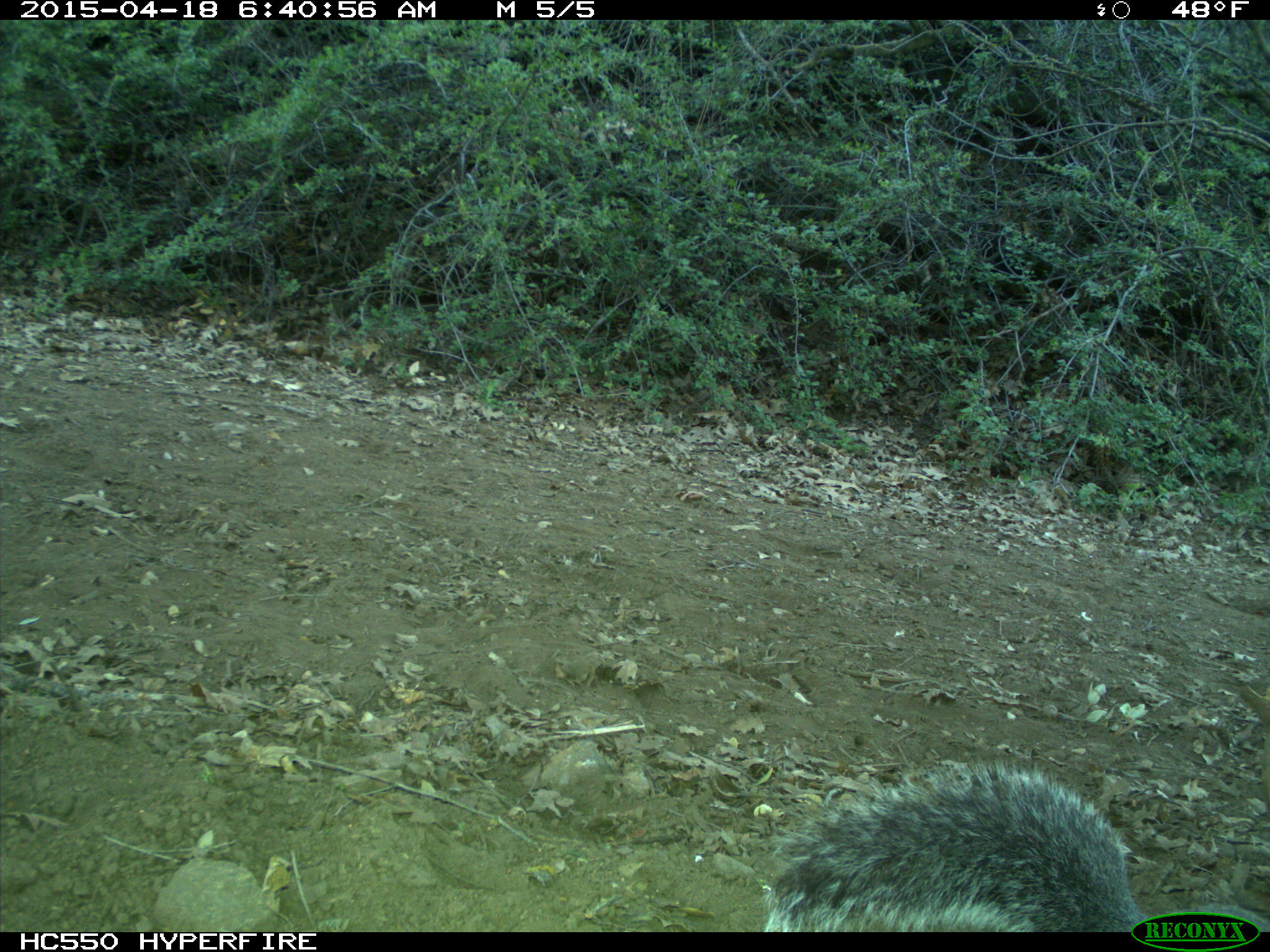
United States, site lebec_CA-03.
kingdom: Animalia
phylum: Chordata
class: Mammalia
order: Rodentia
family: Sciuridae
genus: Sciurus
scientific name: Sciurus carolinensis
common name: eastern gray squirrel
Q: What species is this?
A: Sciurus carolinensis (eastern gray squirrel).